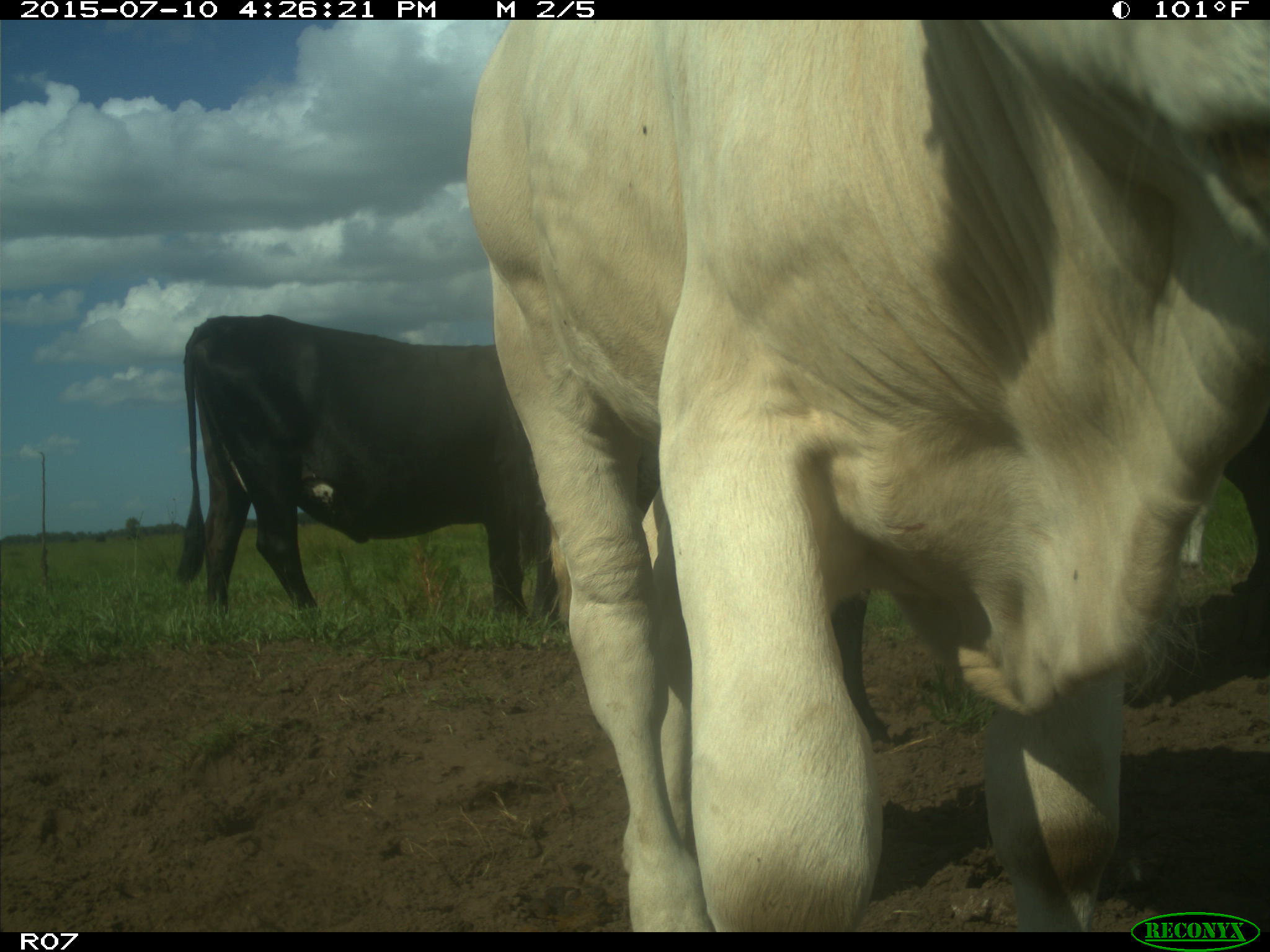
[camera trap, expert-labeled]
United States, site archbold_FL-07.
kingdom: Animalia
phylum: Chordata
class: Mammalia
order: Artiodactyla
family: Bovidae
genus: Bos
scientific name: Bos taurus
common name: domestic cow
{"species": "Bos taurus (domestic cow)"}